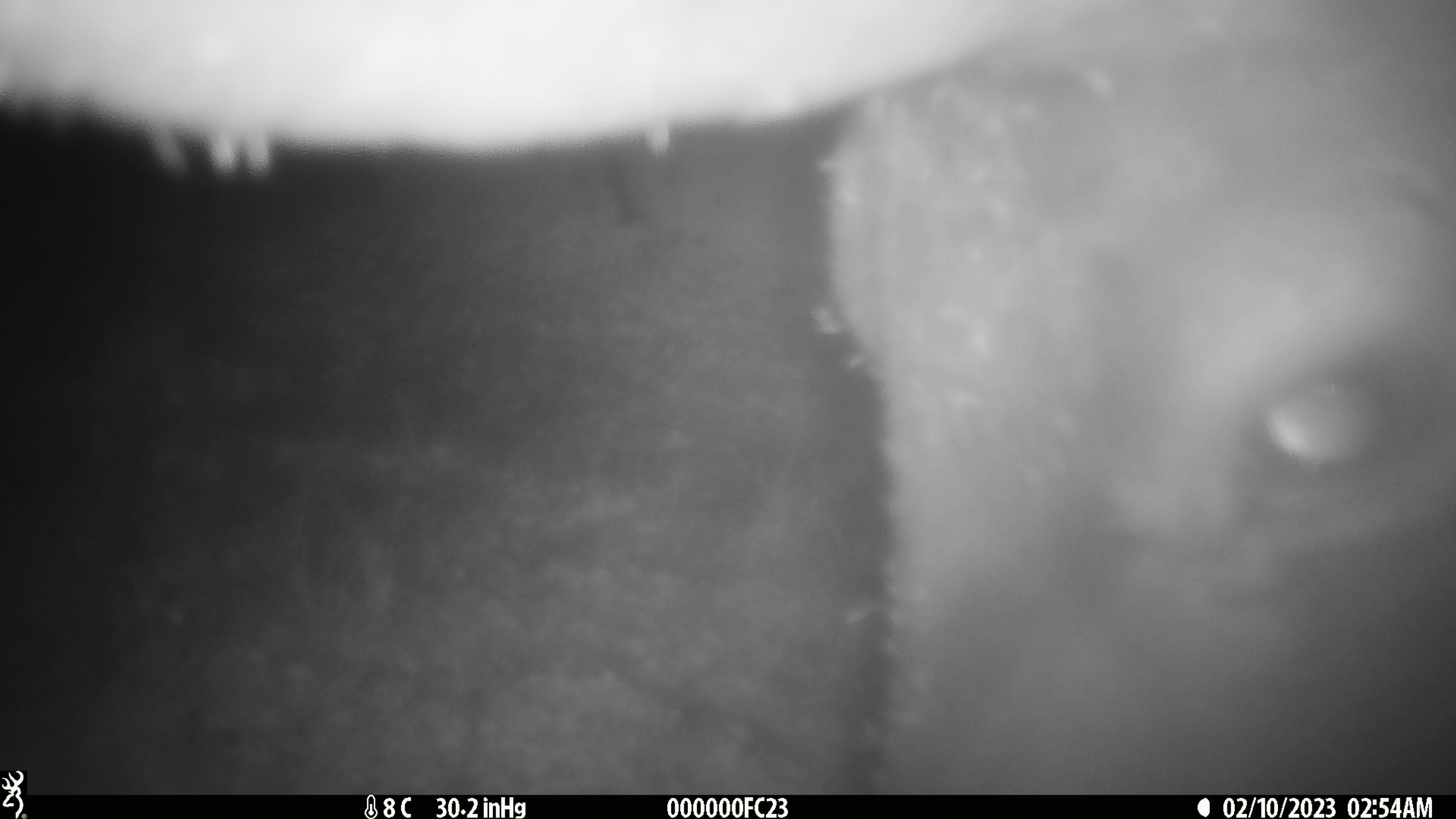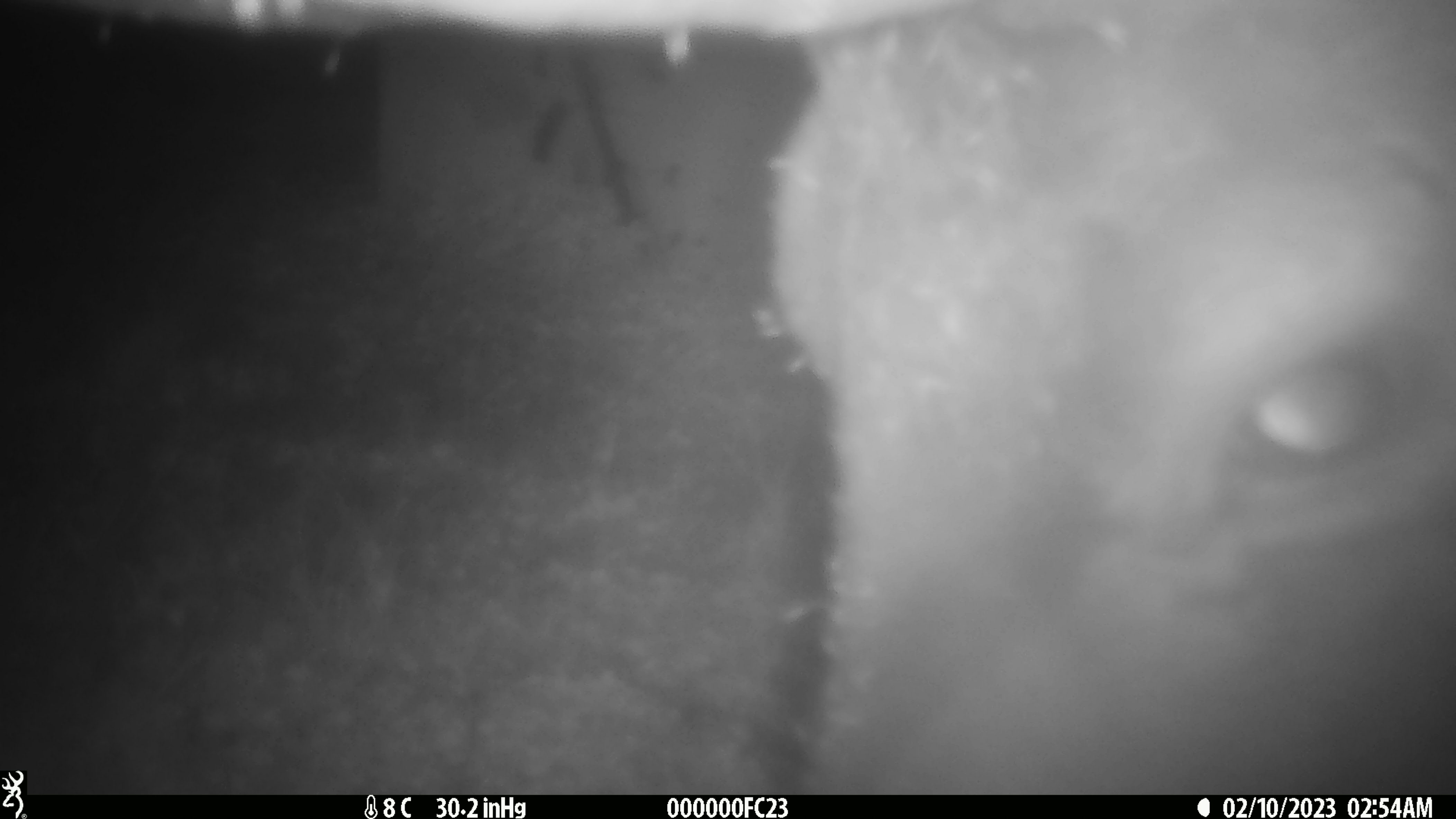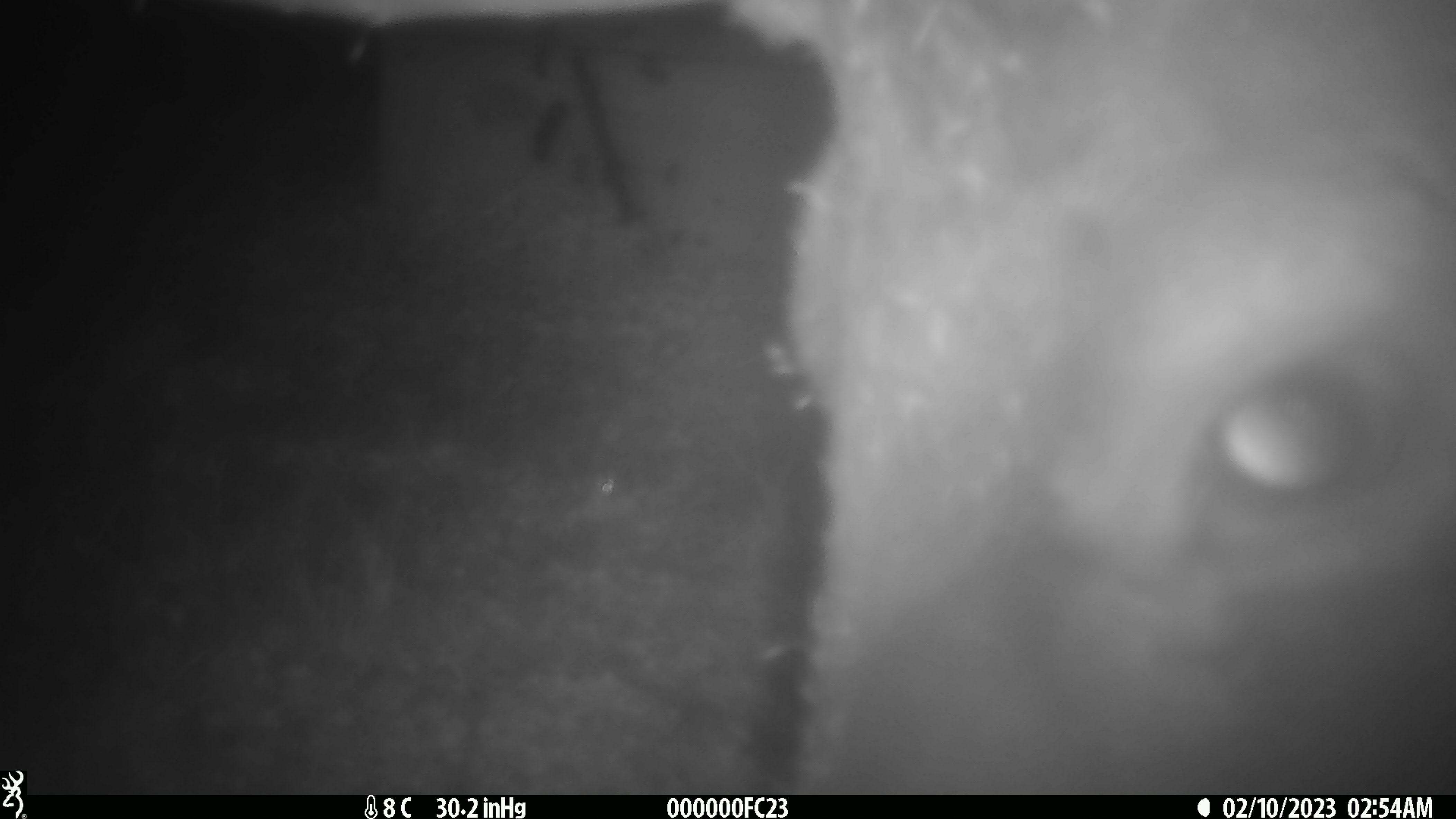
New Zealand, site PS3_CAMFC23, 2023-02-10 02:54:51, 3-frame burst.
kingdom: Animalia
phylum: Chordata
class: Mammalia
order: Artiodactyla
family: Cervidae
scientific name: Cervidae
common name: deer